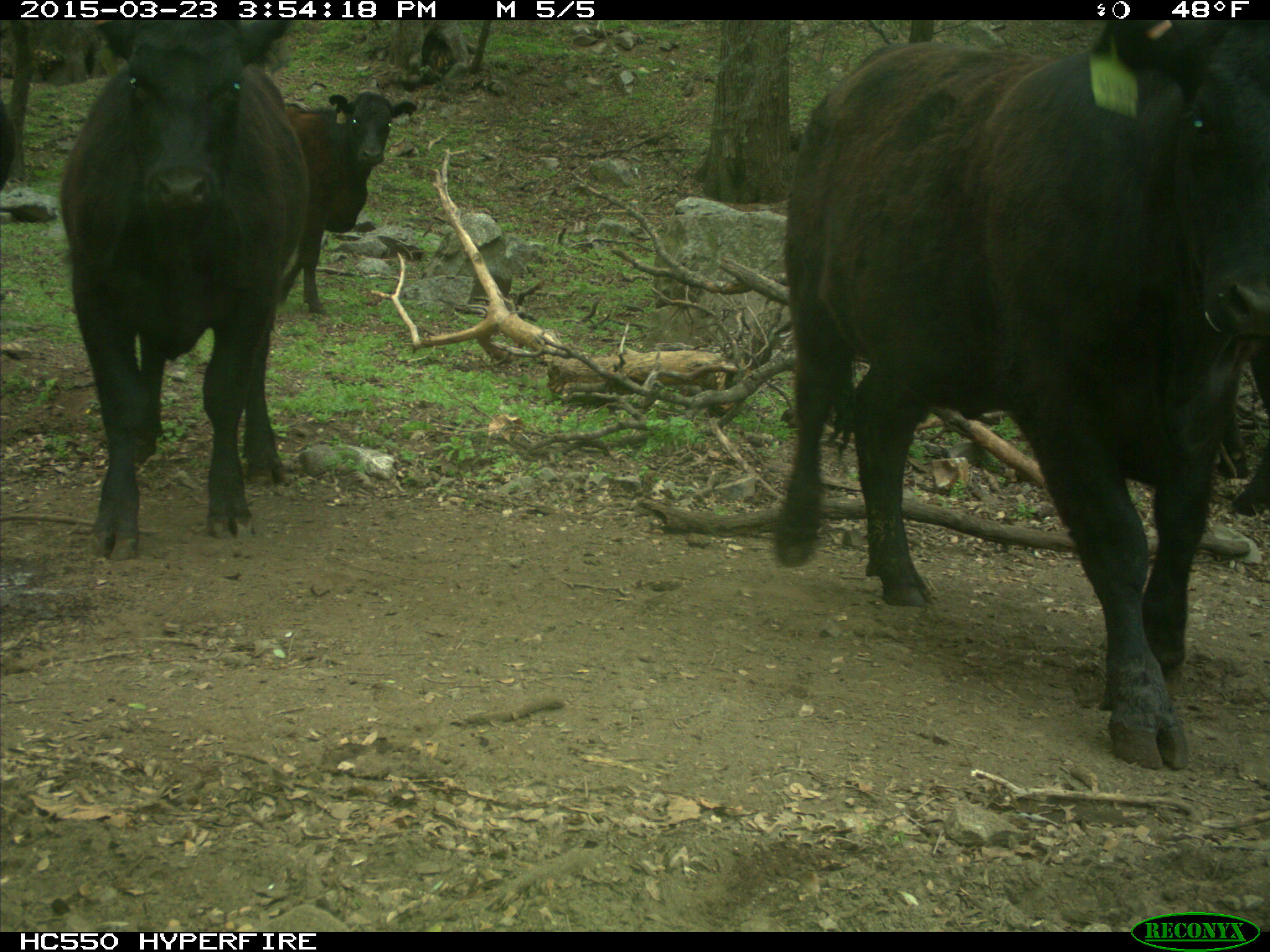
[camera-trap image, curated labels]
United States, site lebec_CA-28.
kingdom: Animalia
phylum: Chordata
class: Mammalia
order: Artiodactyla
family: Bovidae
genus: Bos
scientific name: Bos taurus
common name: domestic cow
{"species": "Bos taurus (domestic cow)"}